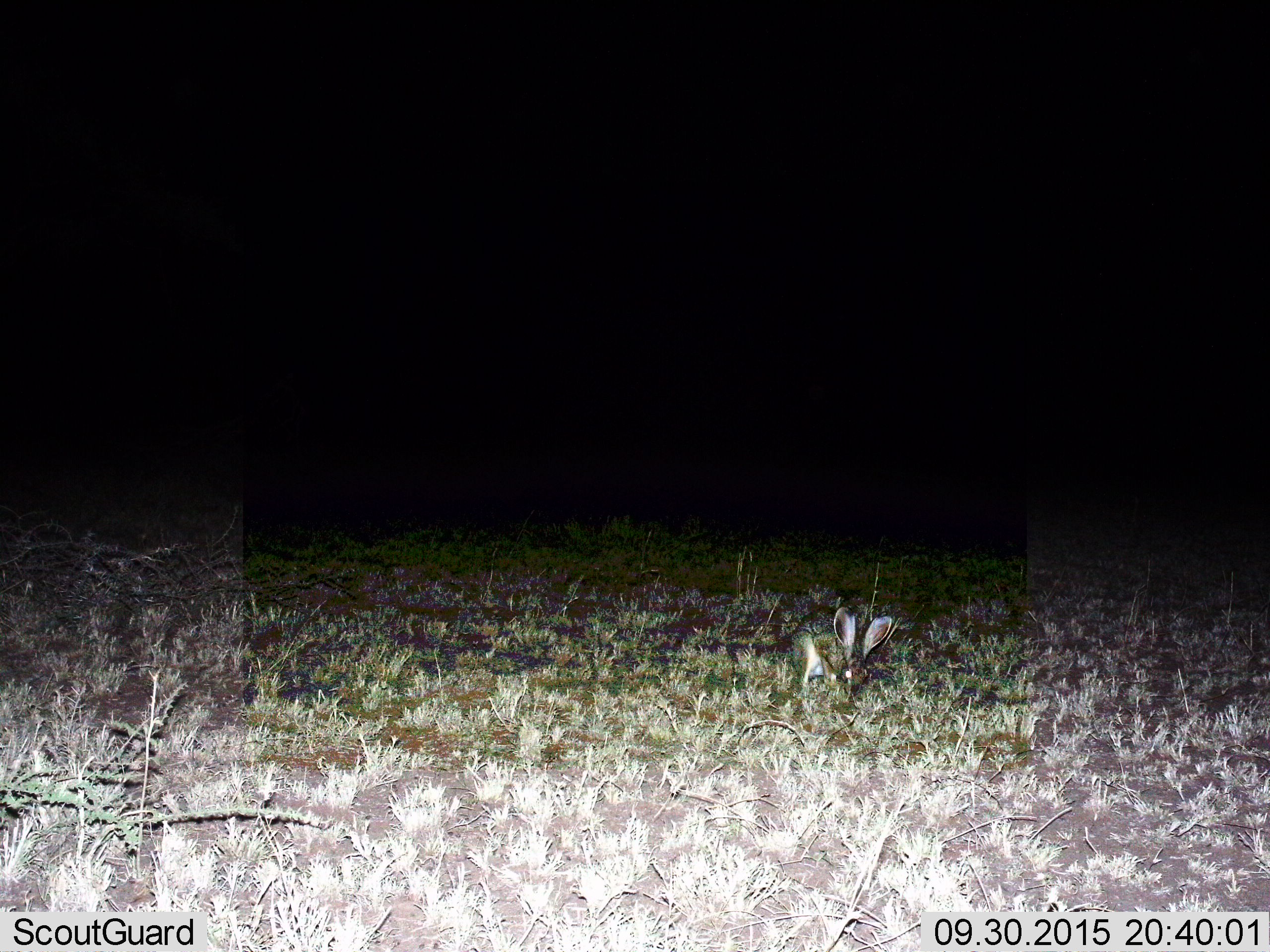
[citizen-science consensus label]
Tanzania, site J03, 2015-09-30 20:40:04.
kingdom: Animalia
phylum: Chordata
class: Mammalia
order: Lagomorpha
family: Leporidae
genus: Lepus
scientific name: Lepus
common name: hare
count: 1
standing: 40%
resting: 0%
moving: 0%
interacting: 0%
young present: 0%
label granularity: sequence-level